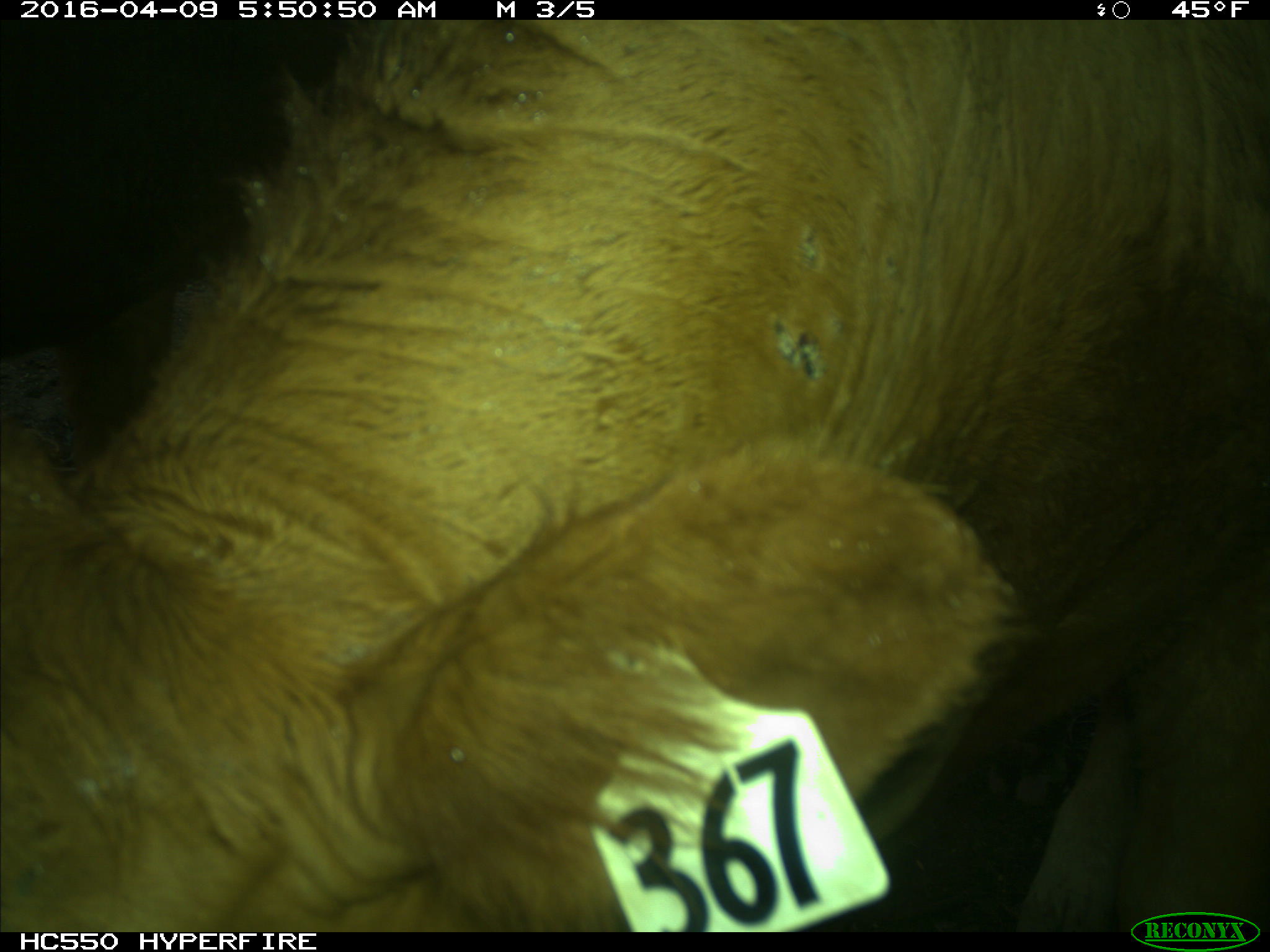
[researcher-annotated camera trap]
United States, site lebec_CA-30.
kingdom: Animalia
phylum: Chordata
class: Mammalia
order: Artiodactyla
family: Bovidae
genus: Bos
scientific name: Bos taurus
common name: domestic cow